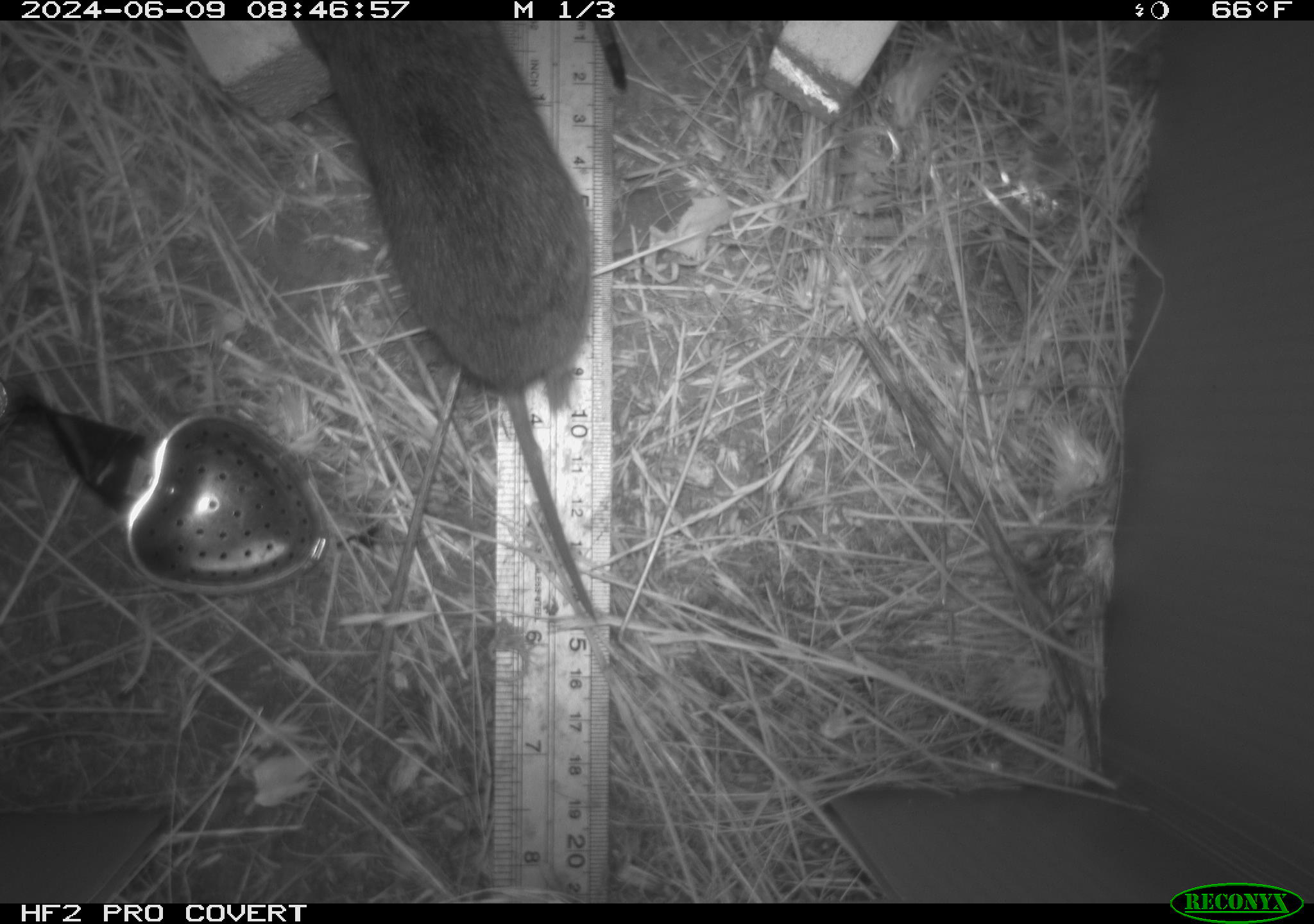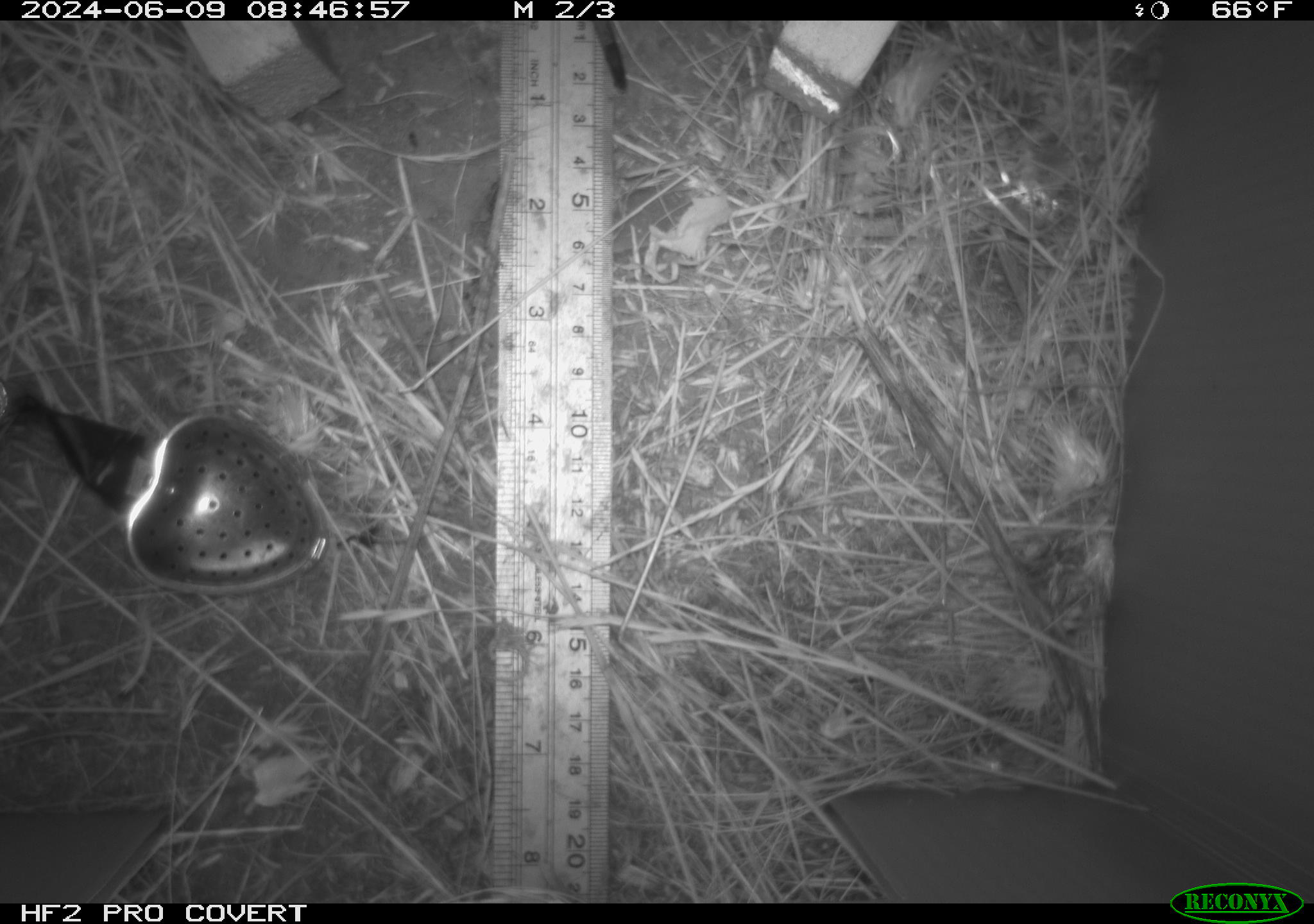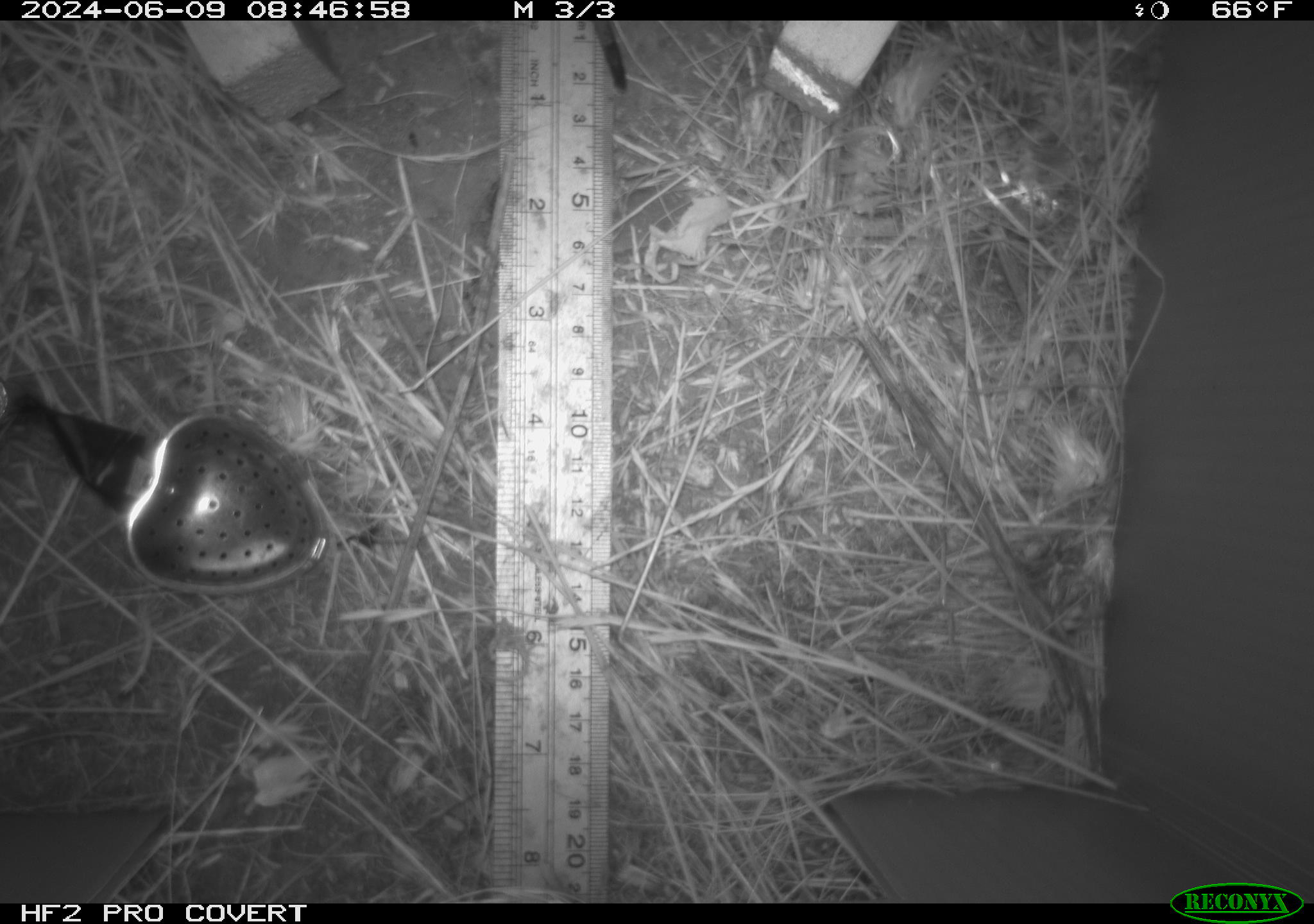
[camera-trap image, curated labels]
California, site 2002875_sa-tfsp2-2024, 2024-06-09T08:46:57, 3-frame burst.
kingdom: Animalia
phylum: Chordata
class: Mammalia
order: Rodentia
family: Cricetidae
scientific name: Arvicolinae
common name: voles, lemmings, and muskrats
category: arvicolinae subfamily